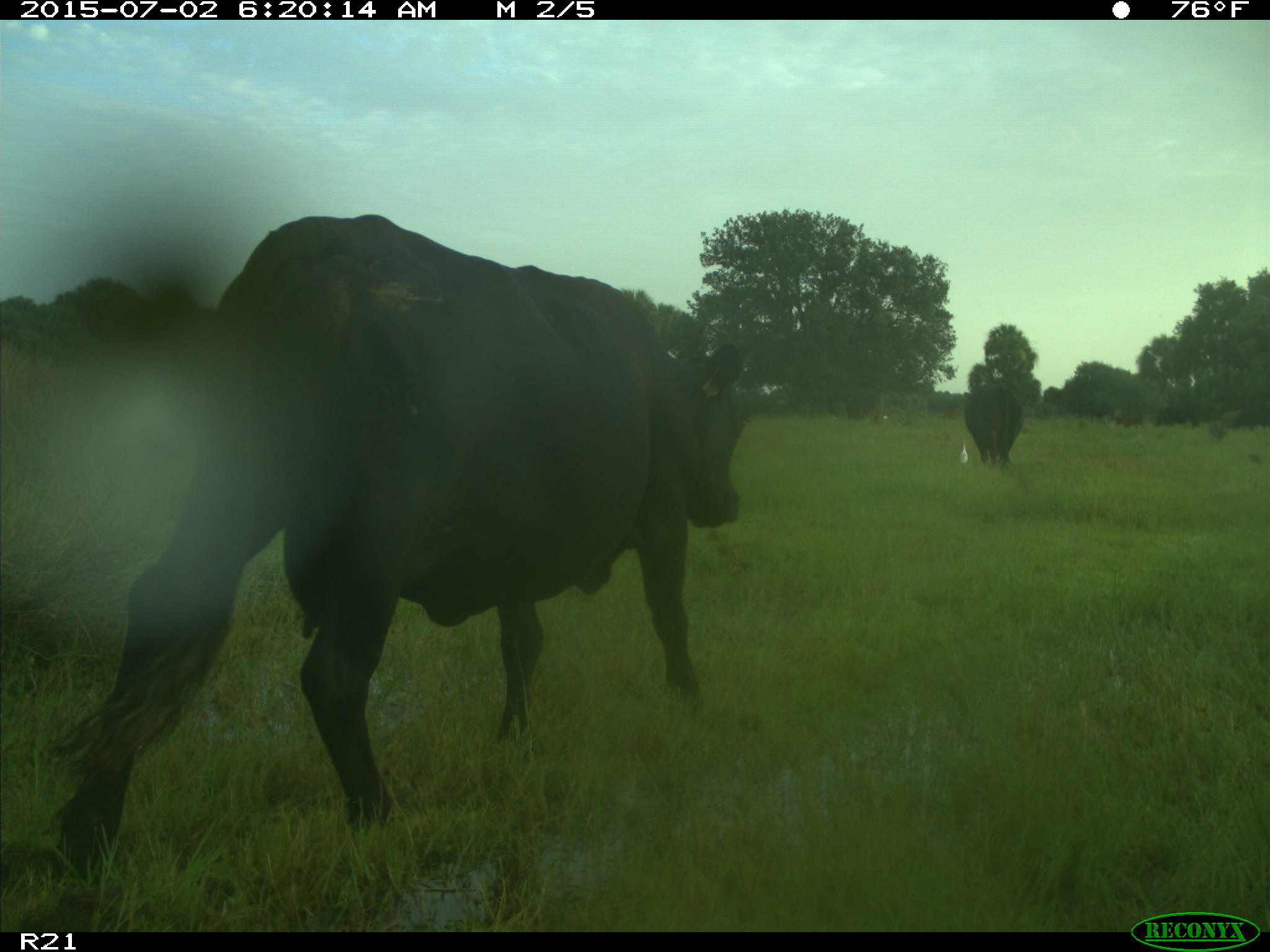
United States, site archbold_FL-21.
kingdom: Animalia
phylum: Chordata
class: Mammalia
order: Artiodactyla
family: Bovidae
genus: Bos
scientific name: Bos taurus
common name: domestic cow